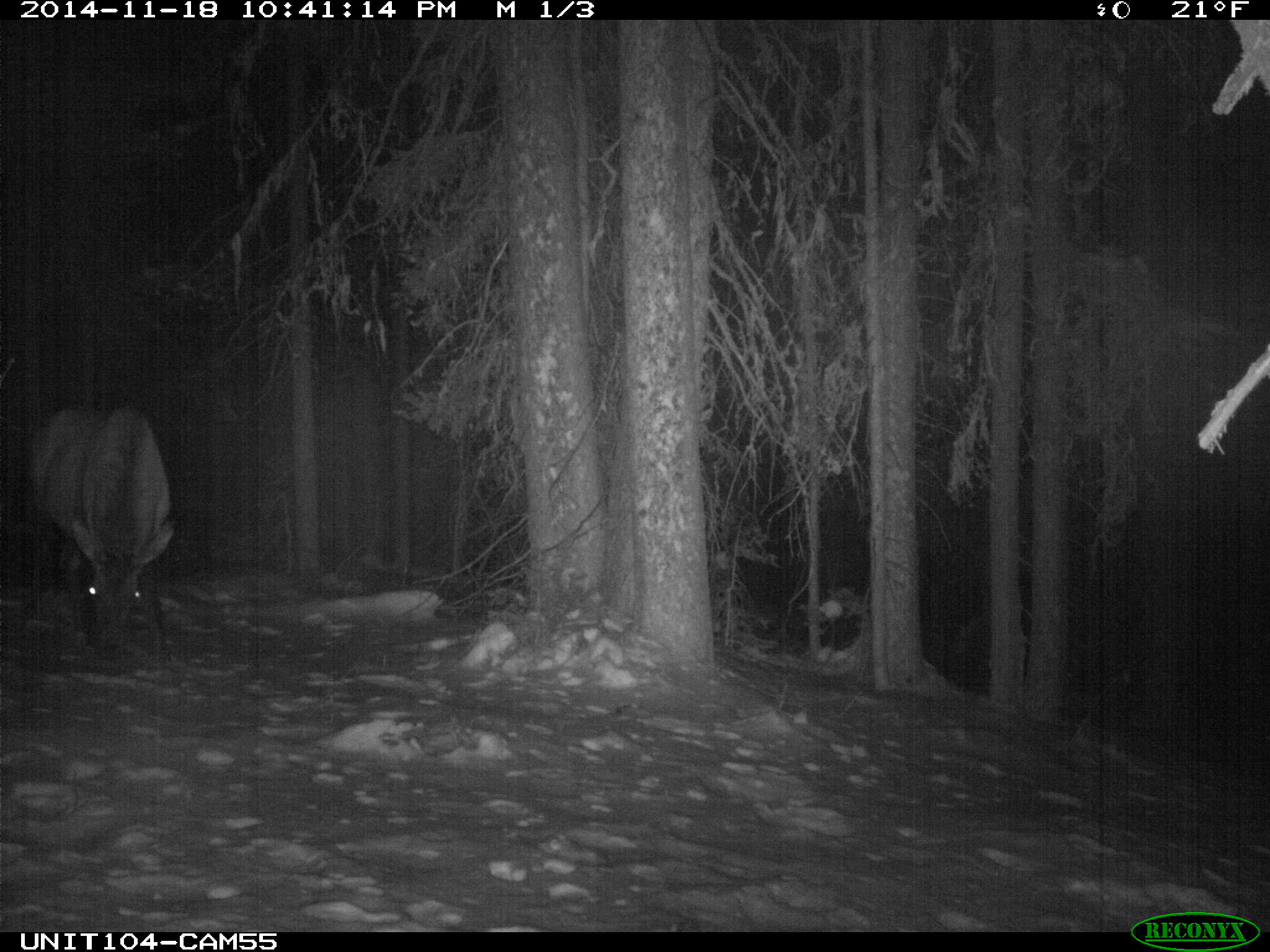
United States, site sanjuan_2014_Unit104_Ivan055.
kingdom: Animalia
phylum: Chordata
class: Mammalia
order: Artiodactyla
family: Cervidae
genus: Cervus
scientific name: Cervus elaphus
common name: red deer